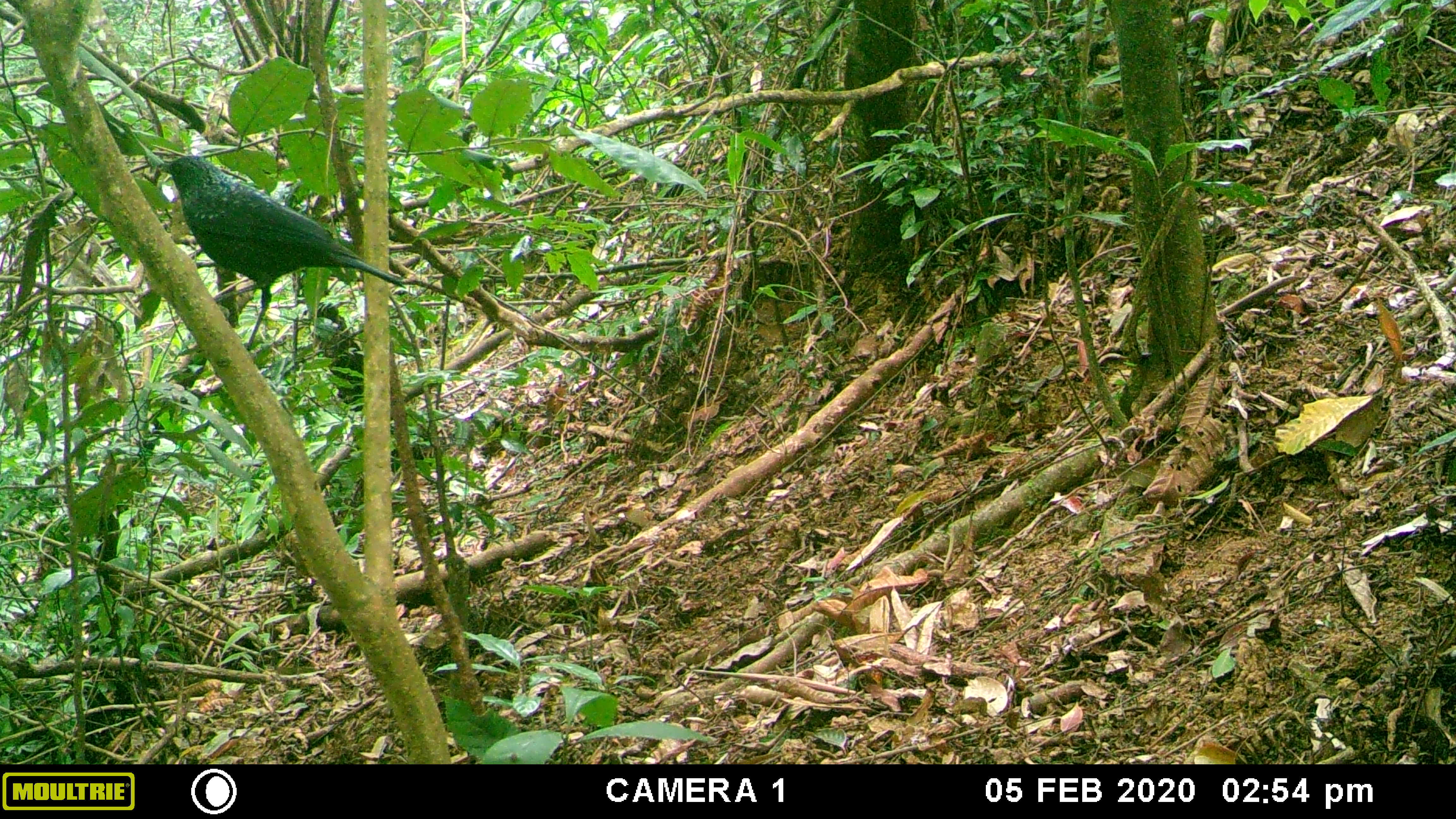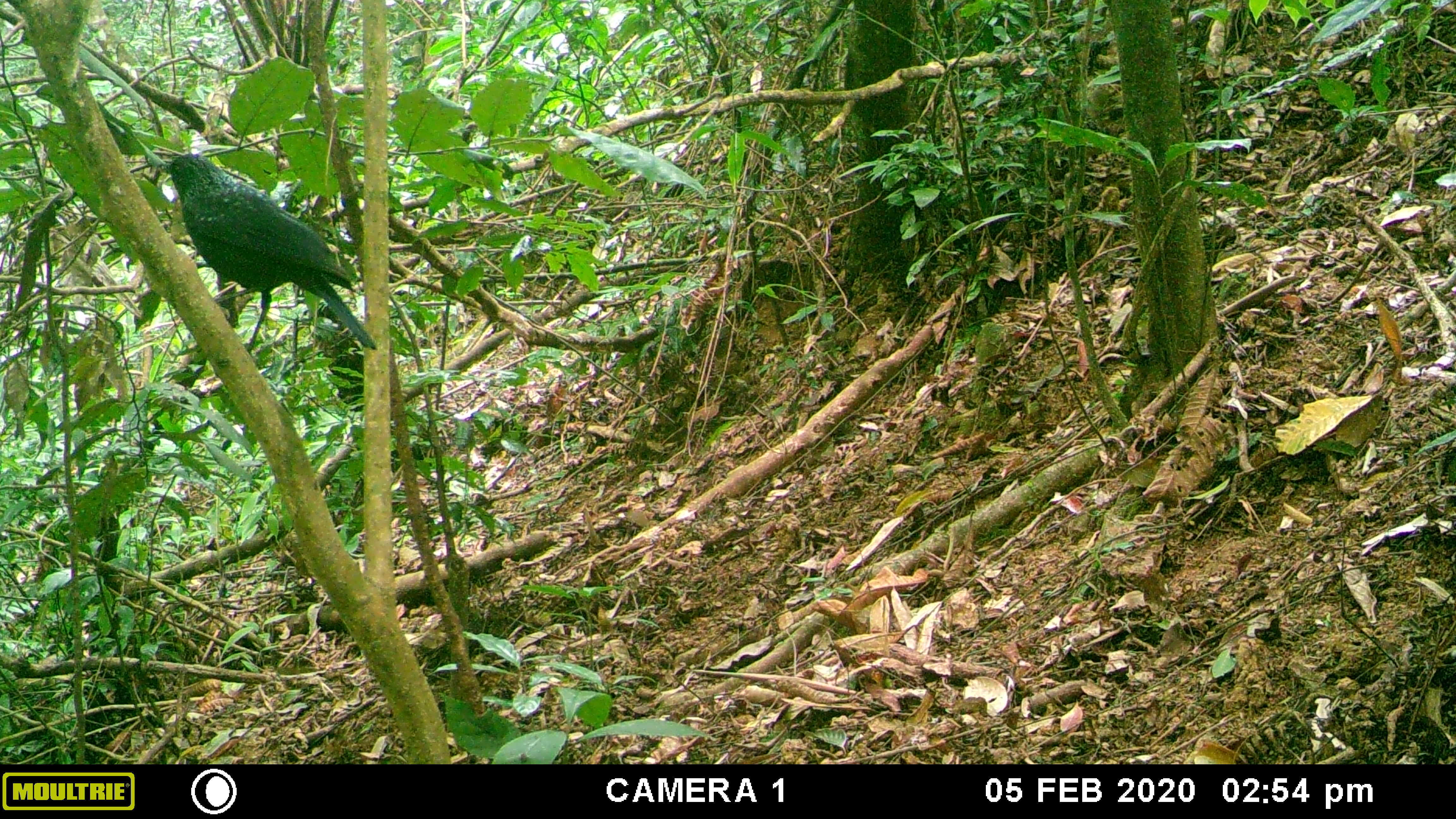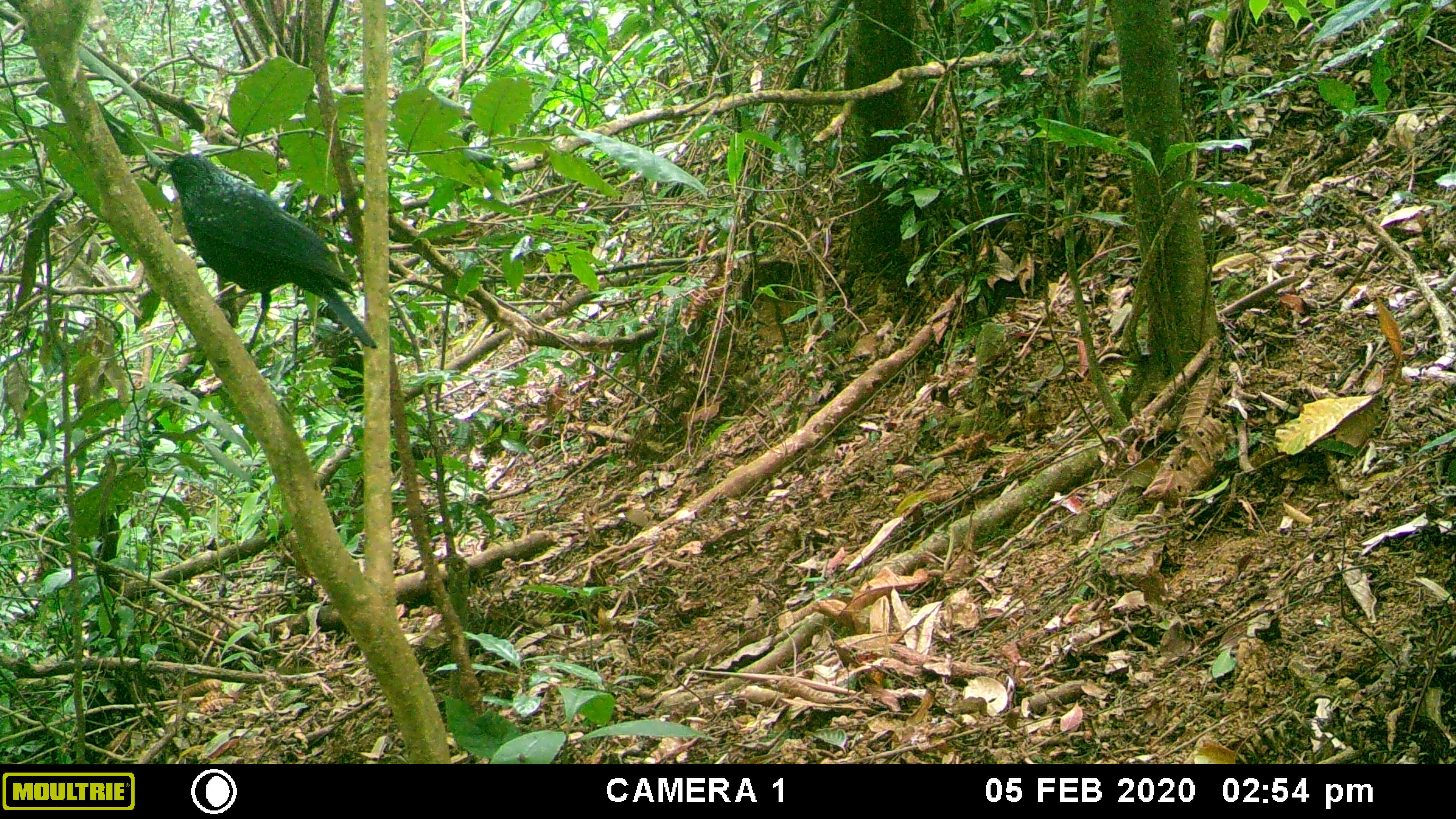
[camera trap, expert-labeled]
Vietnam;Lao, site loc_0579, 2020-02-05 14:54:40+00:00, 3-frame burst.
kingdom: Animalia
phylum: Chordata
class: Aves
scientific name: Aves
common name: bird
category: unidentified bird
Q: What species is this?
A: Unidentified bird (bird) (Aves).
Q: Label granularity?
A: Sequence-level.